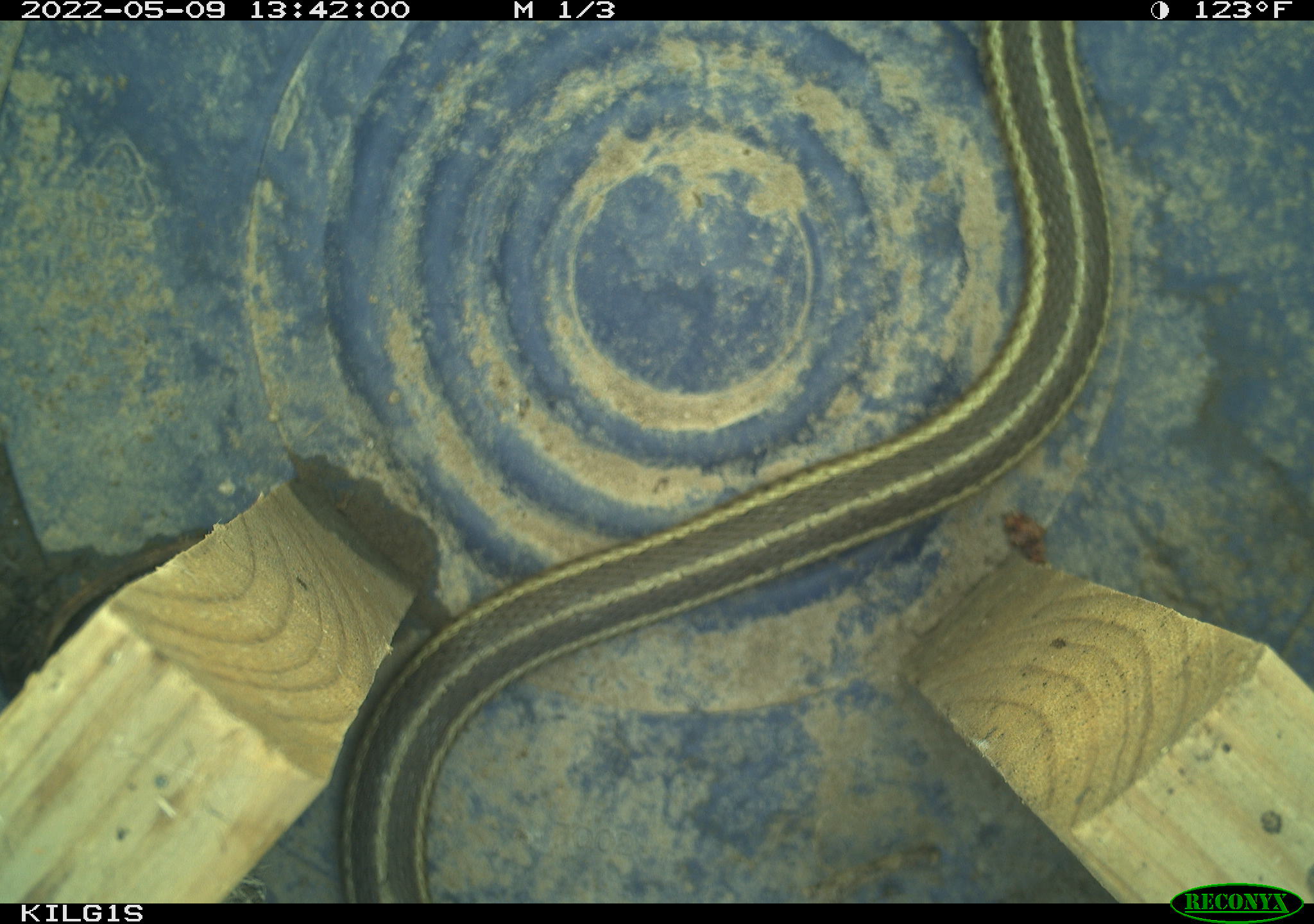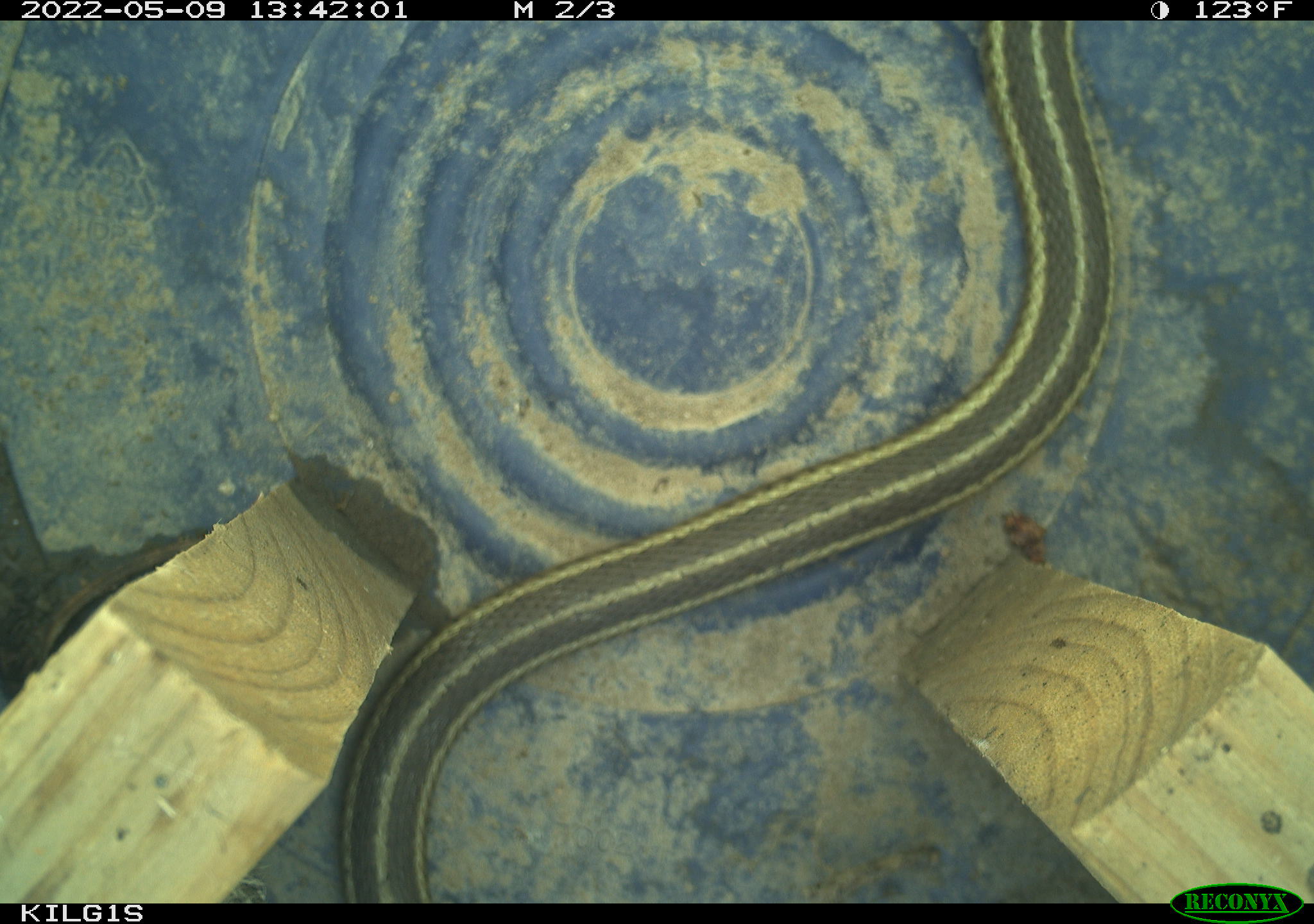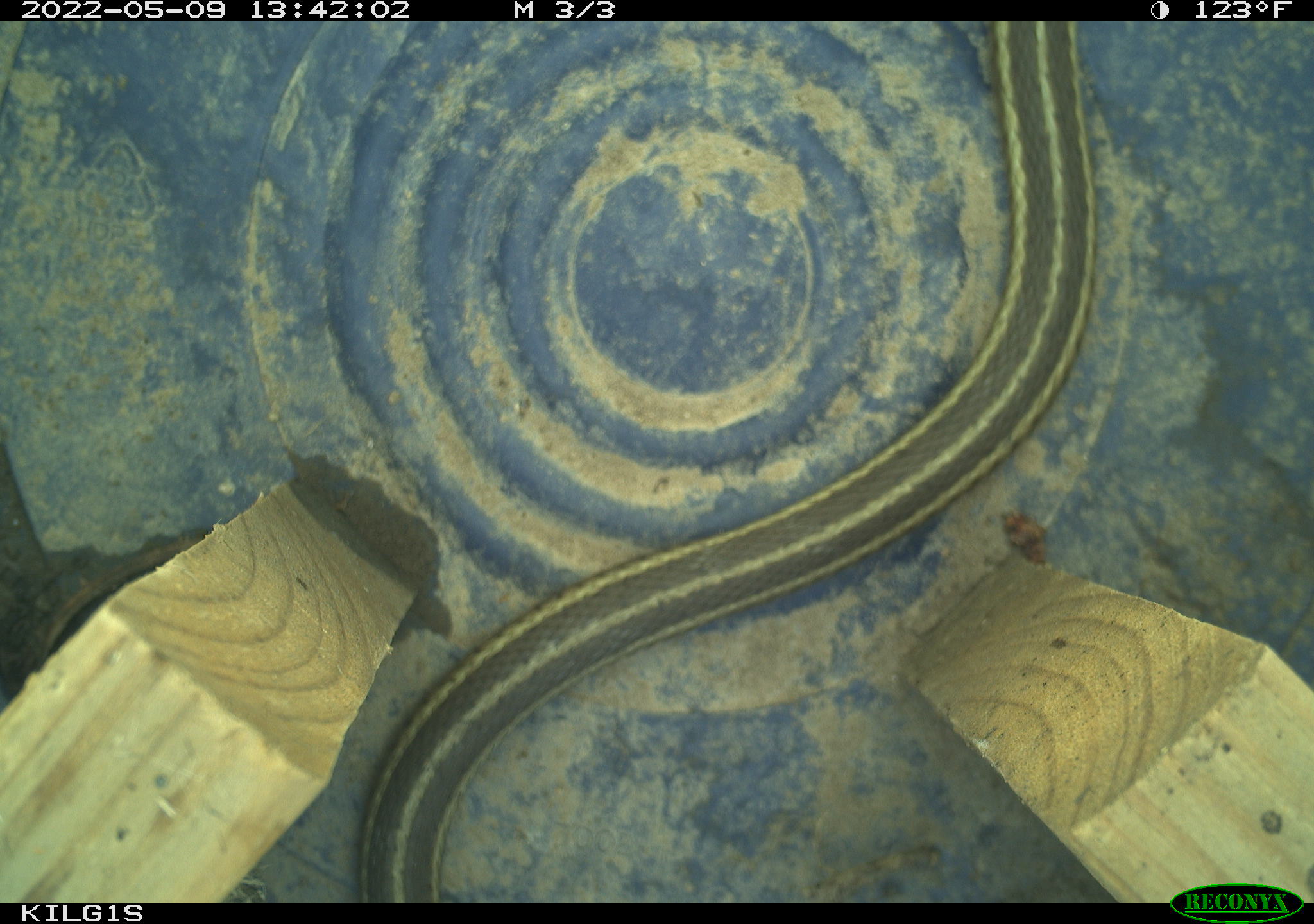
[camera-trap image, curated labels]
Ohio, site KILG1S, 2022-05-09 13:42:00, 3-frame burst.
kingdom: Animalia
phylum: Chordata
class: Reptilia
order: Squamata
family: Colubridae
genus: Thamnophis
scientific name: Thamnophis sirtalis sirtalis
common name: eastern gartersnake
Eastern gartersnake (Thamnophis sirtalis sirtalis).